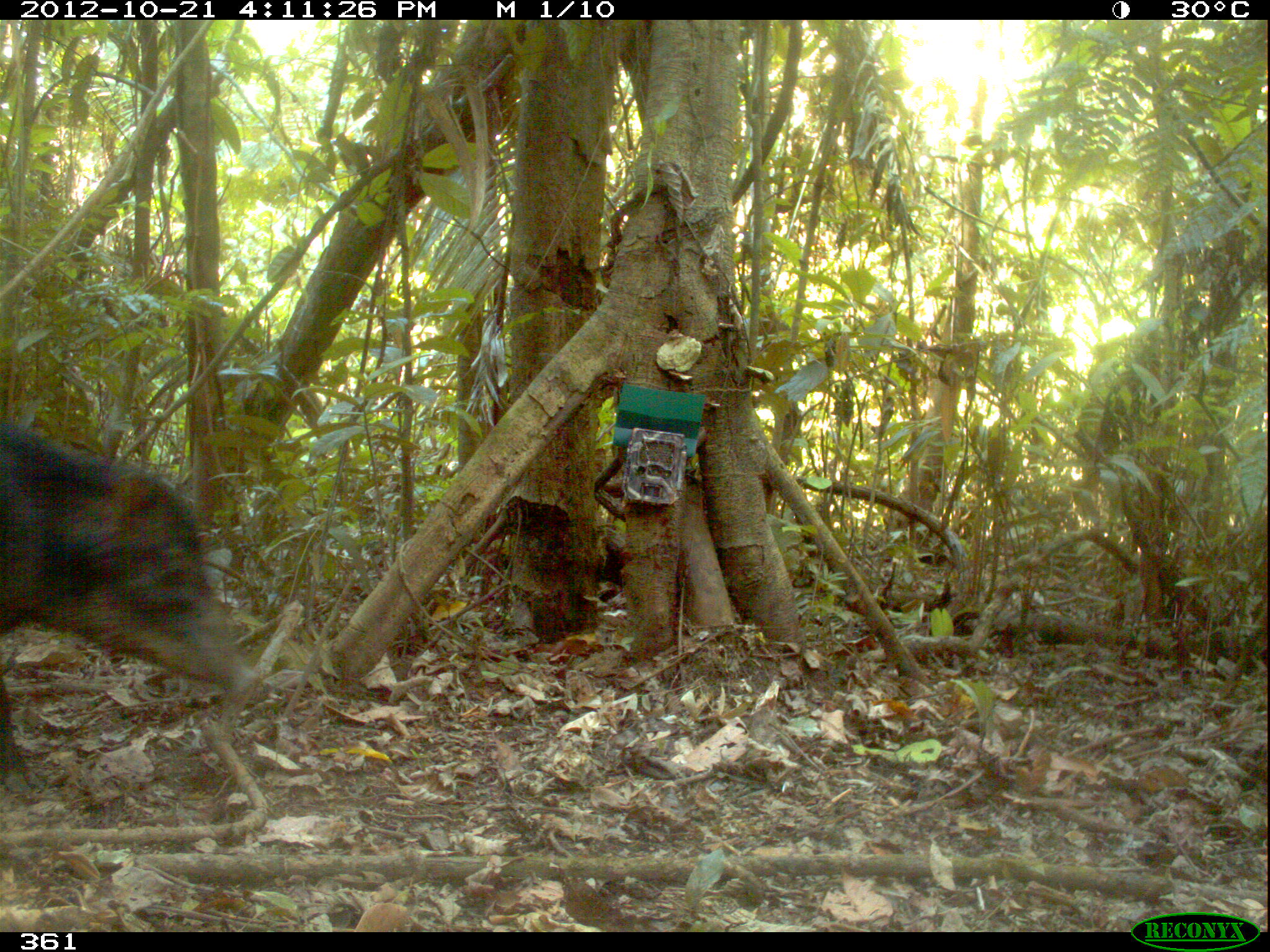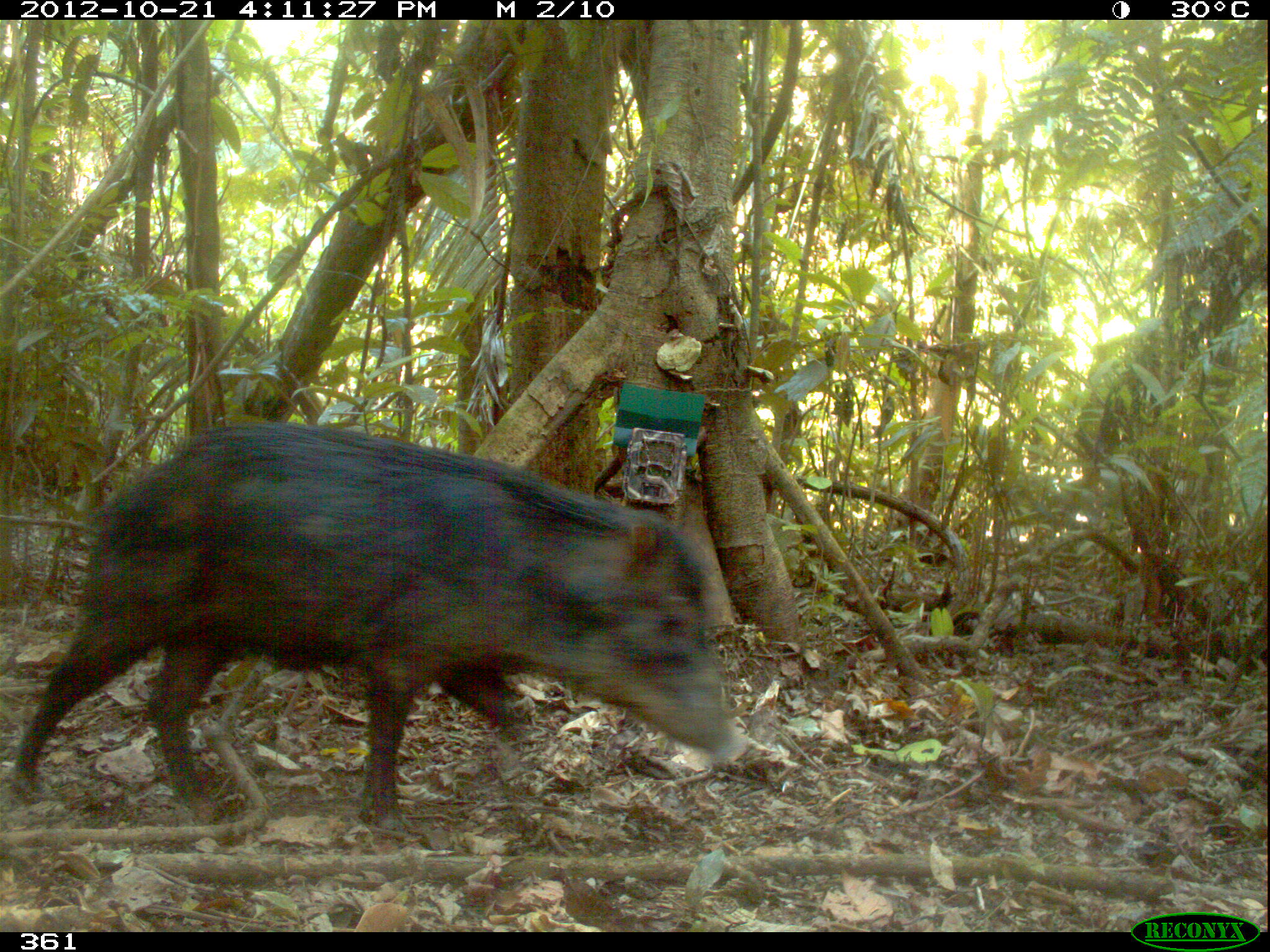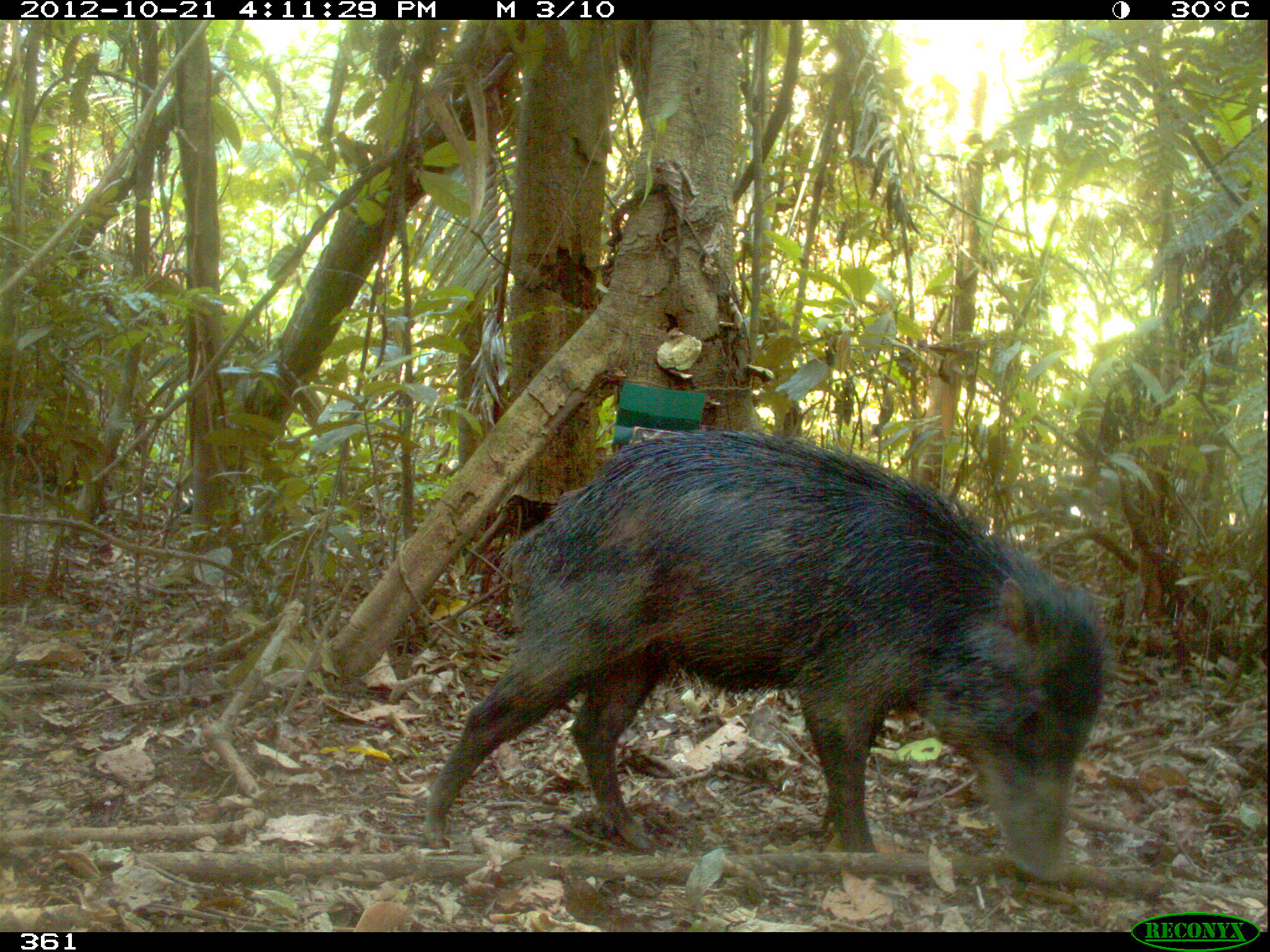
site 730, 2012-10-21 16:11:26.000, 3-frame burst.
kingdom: Animalia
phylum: Chordata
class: Mammalia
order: Artiodactyla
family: Tayassuidae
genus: Tayassu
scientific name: Tayassu pecari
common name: white-lipped peccary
Tayassu pecari (white-lipped peccary).